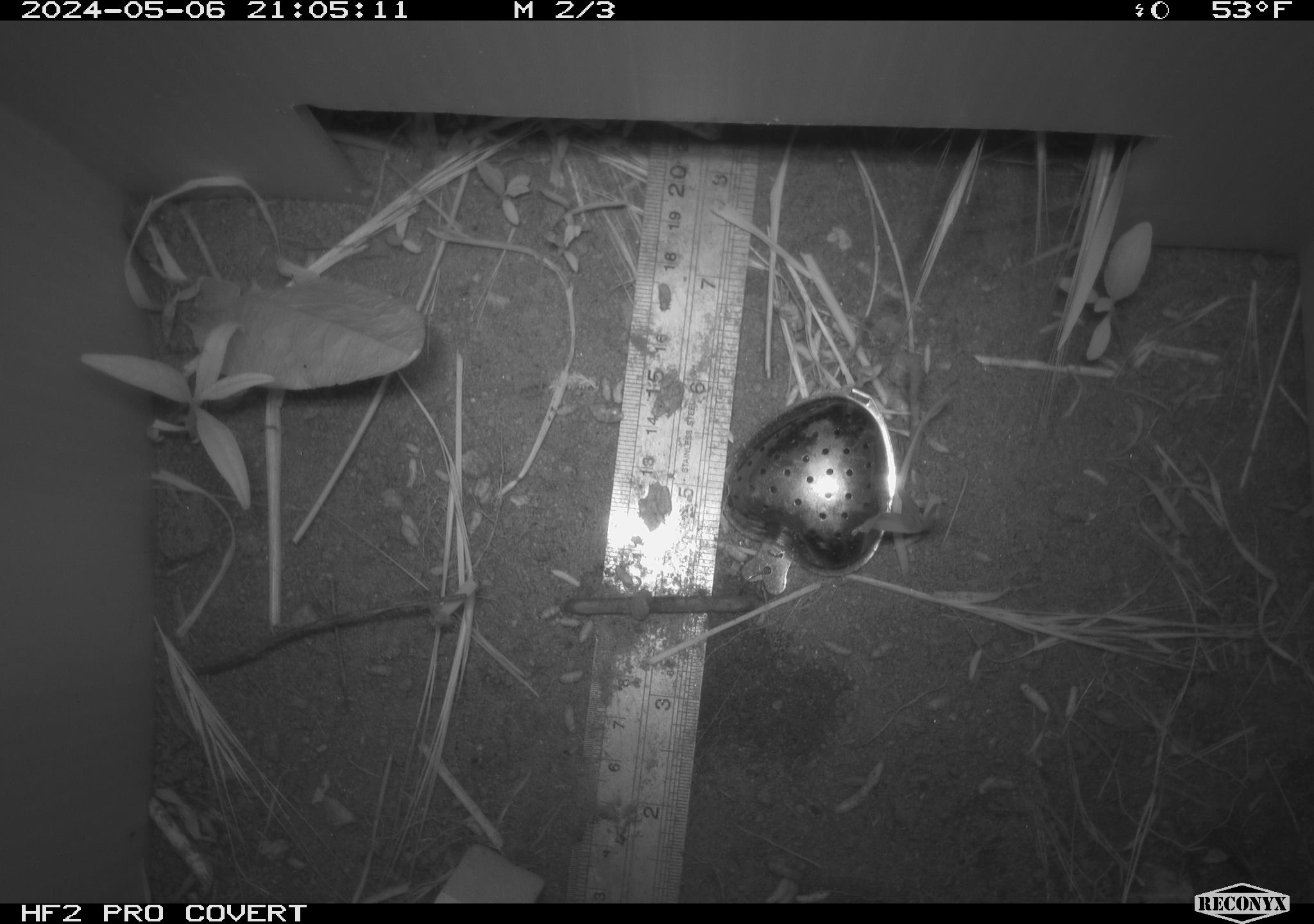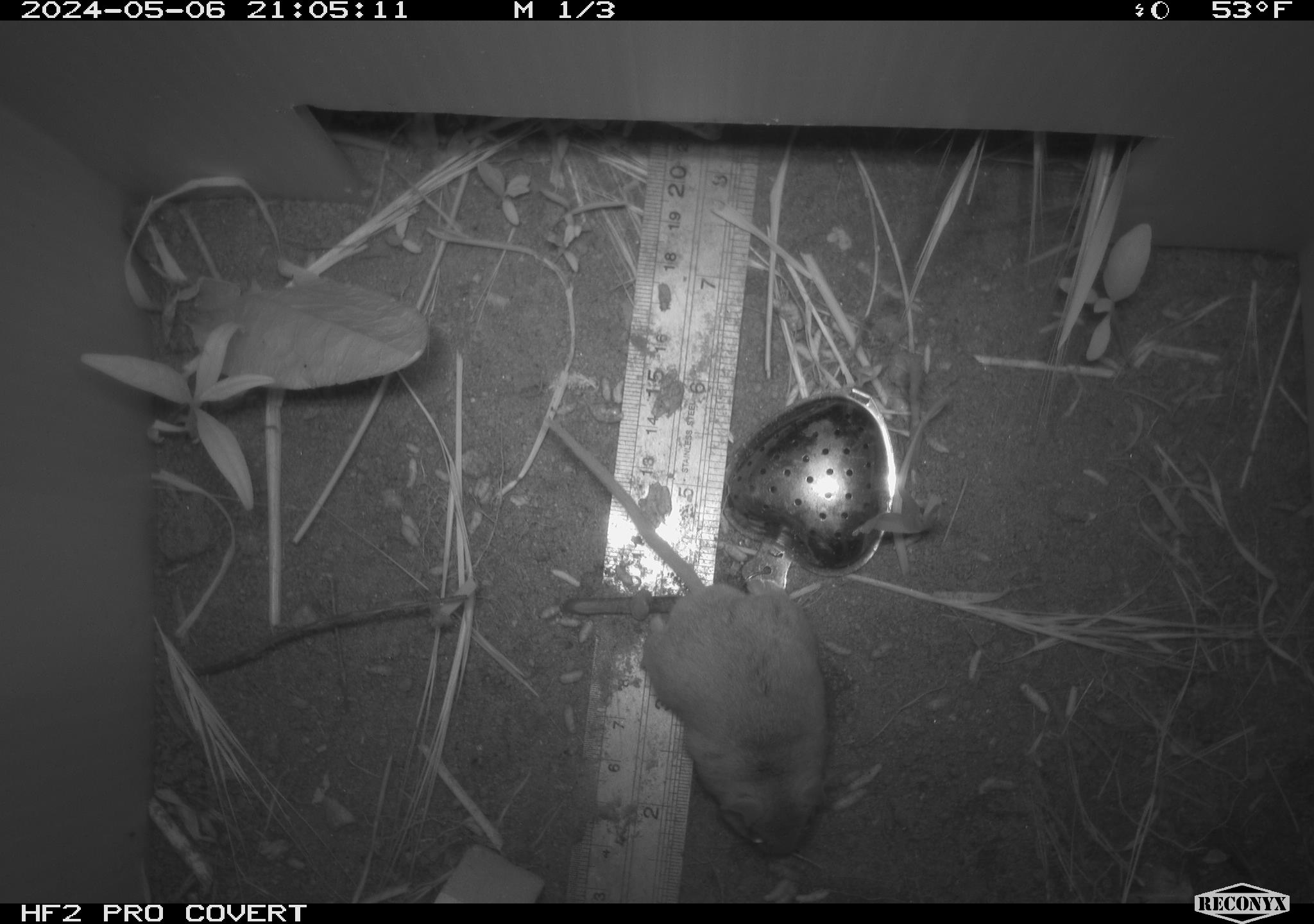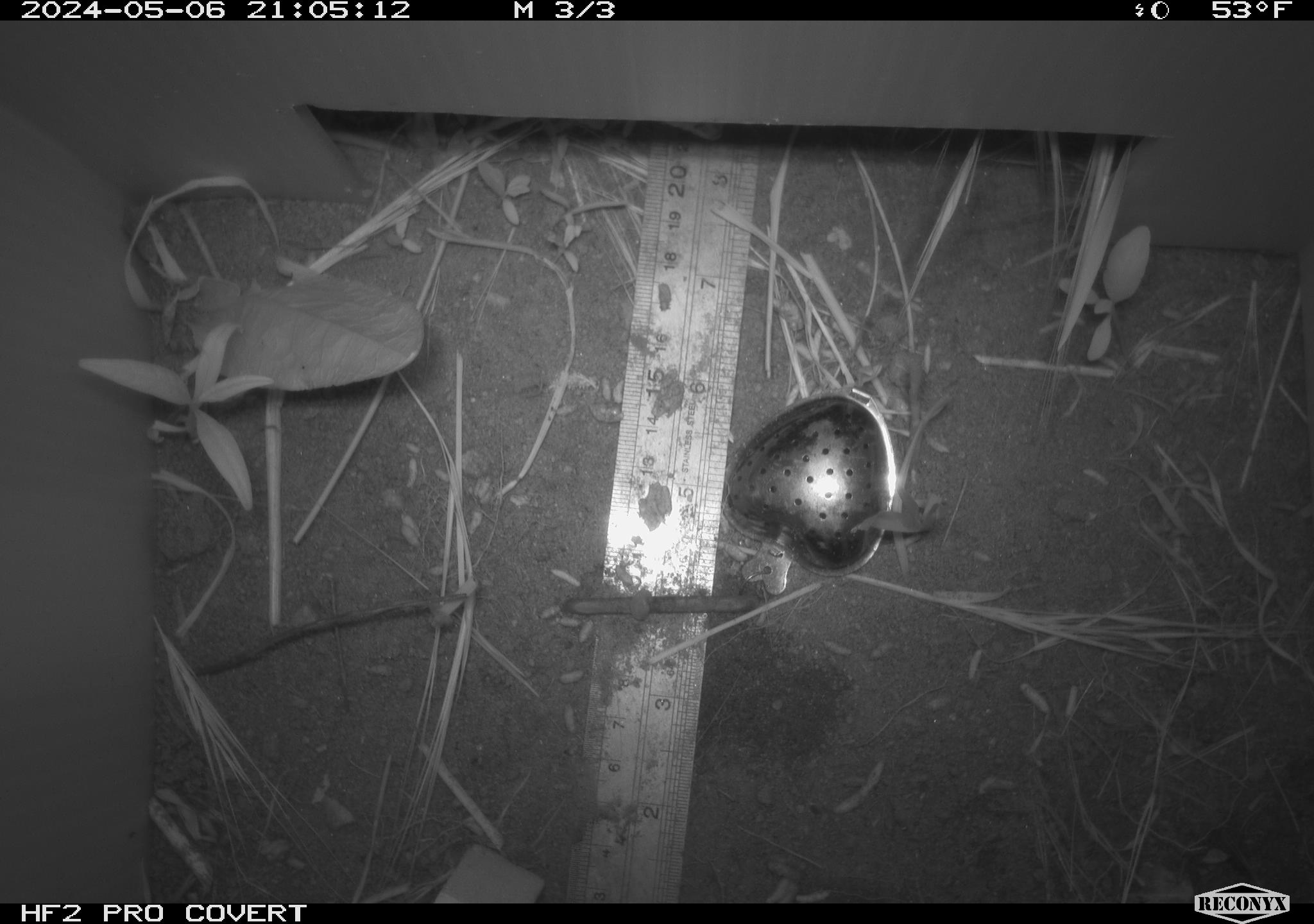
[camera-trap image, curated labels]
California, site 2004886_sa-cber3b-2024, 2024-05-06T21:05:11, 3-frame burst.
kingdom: Animalia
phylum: Chordata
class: Mammalia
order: Rodentia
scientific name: Rodentia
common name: mouse species